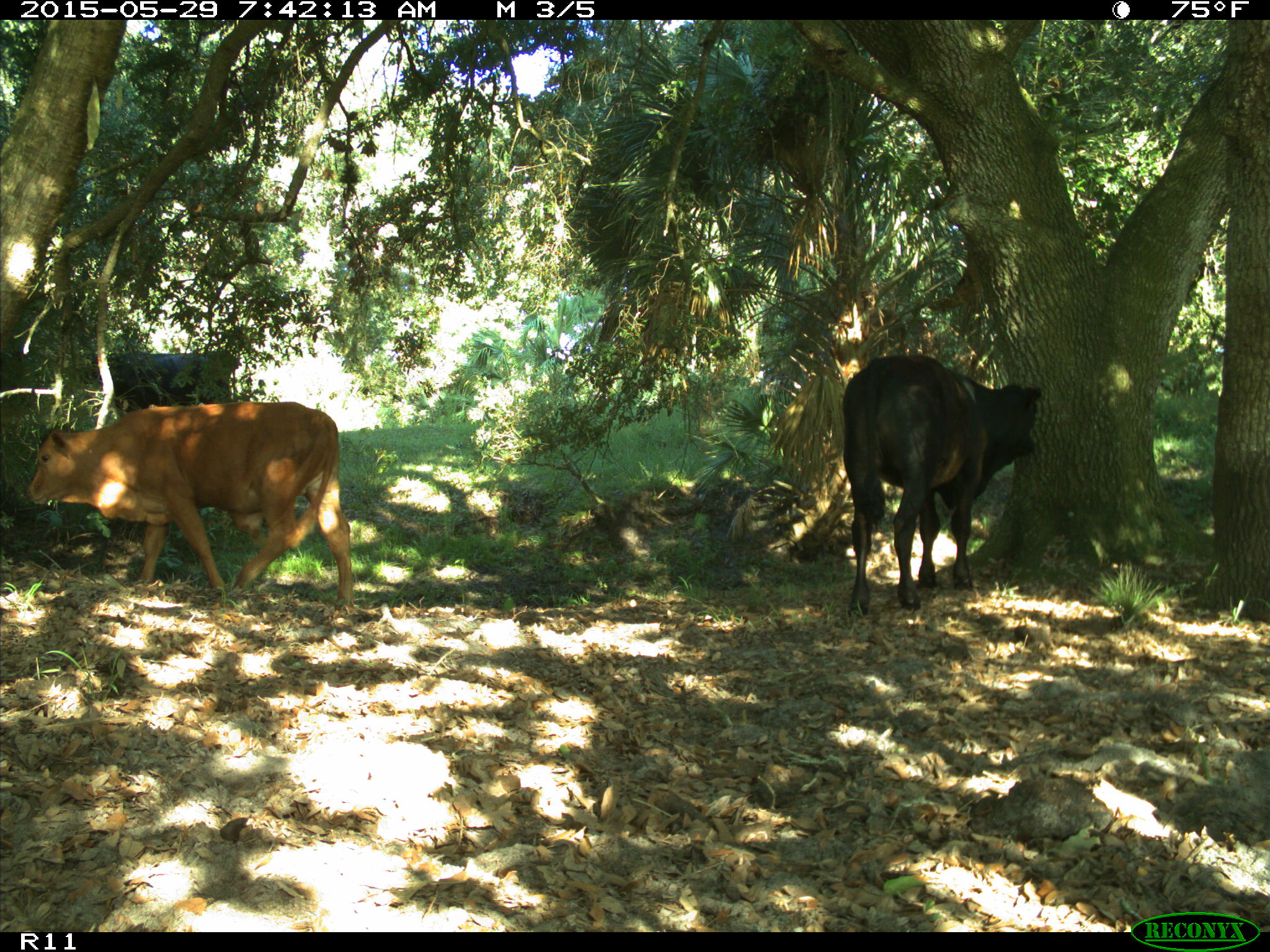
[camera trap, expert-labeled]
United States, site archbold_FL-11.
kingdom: Animalia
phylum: Chordata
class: Mammalia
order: Artiodactyla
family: Bovidae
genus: Bos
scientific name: Bos taurus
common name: domestic cow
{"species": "Bos taurus (domestic cow)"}